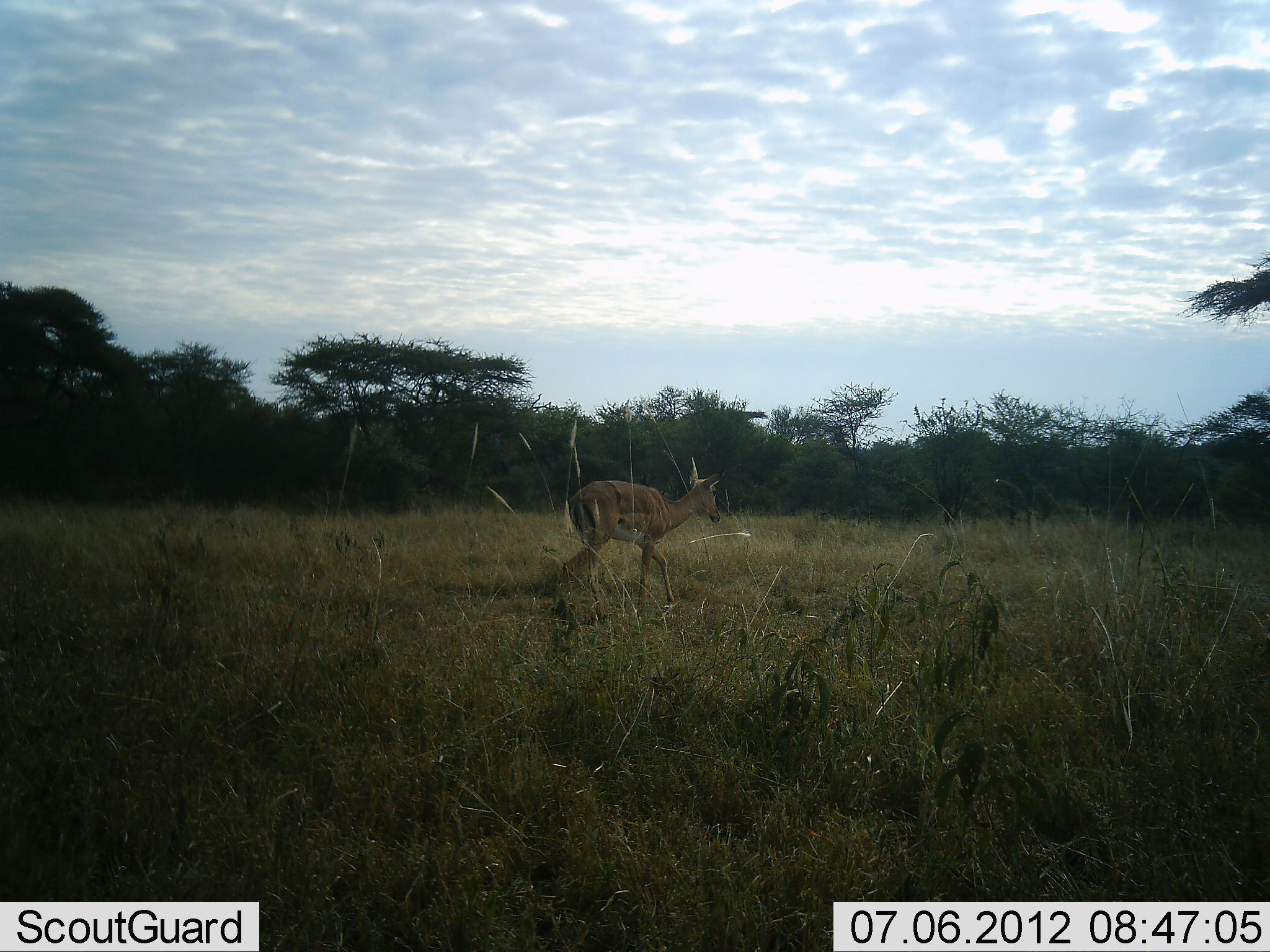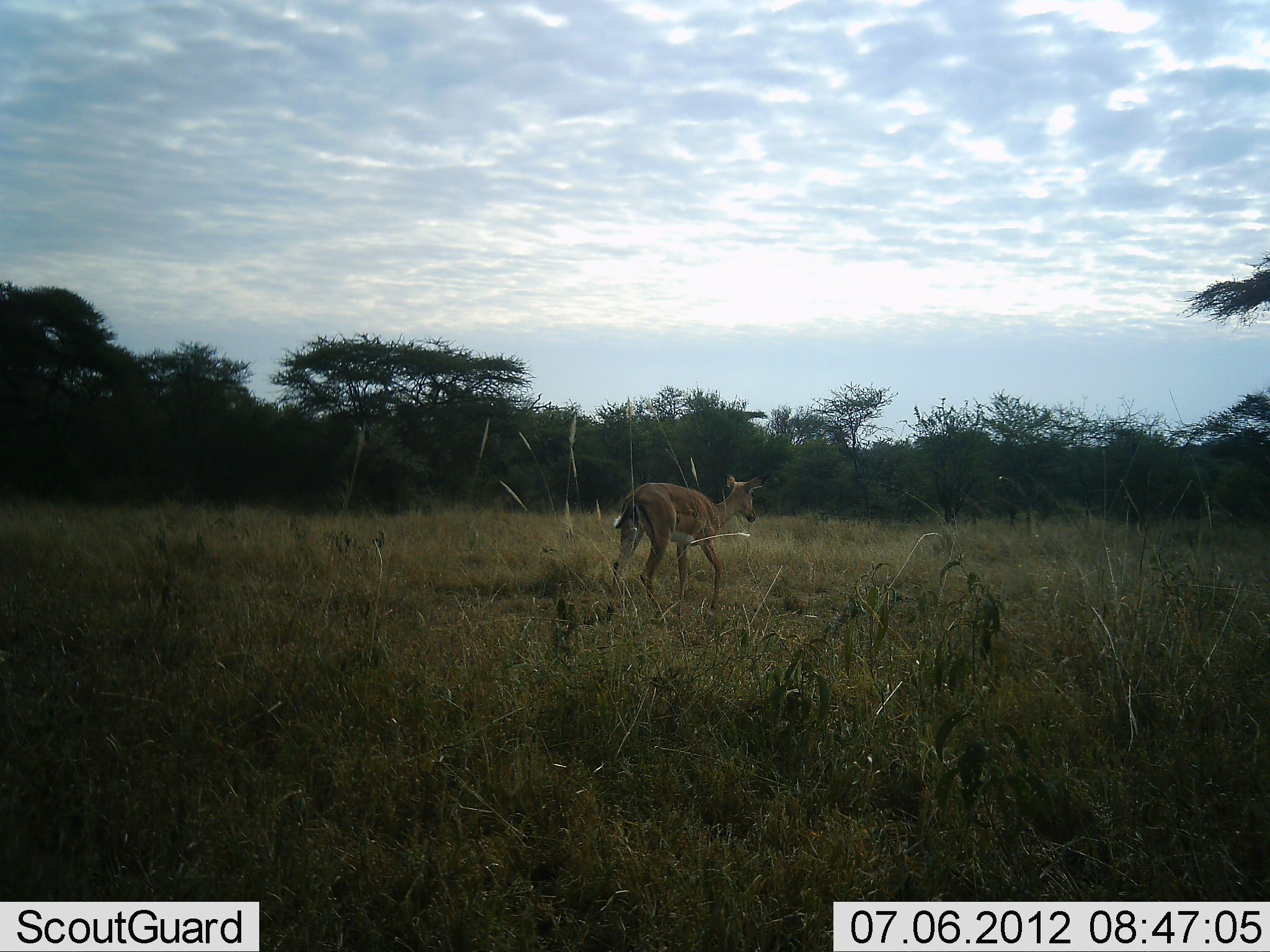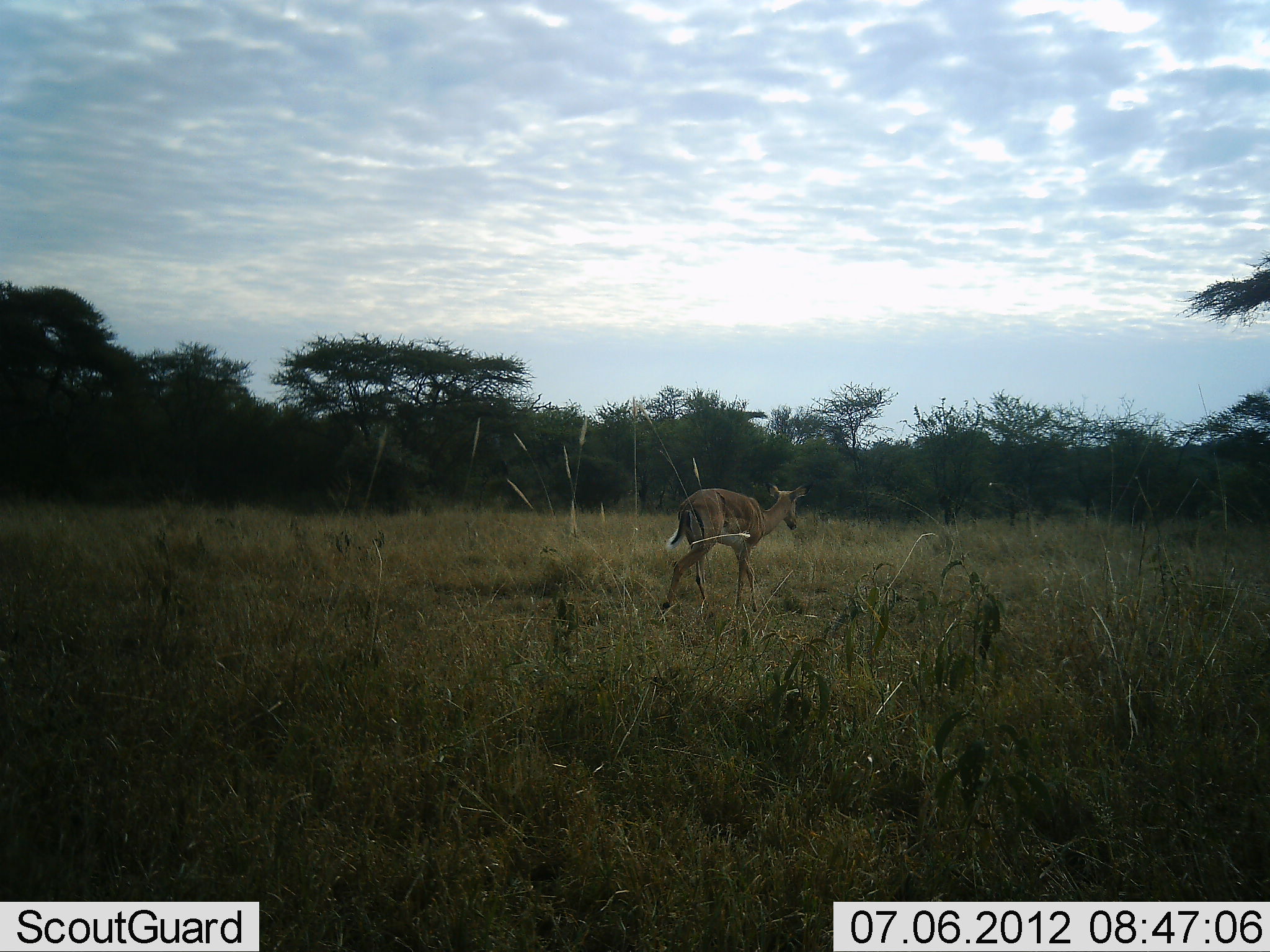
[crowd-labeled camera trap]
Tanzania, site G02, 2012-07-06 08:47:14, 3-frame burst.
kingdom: Animalia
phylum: Chordata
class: Mammalia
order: Artiodactyla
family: Bovidae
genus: Aepyceros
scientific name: Aepyceros melampus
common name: impala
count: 1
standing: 0%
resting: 0%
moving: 100%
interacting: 0%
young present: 0%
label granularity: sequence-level